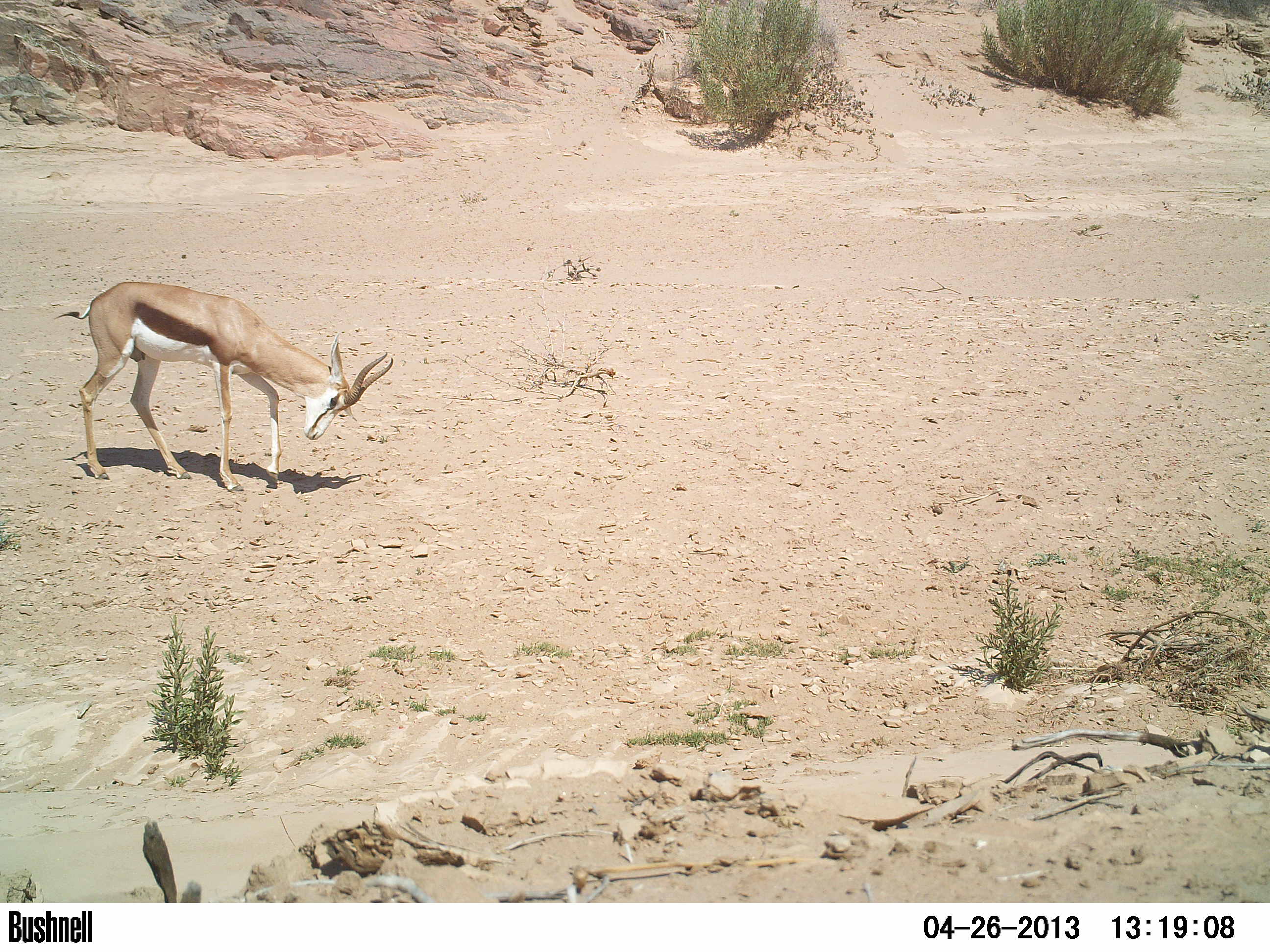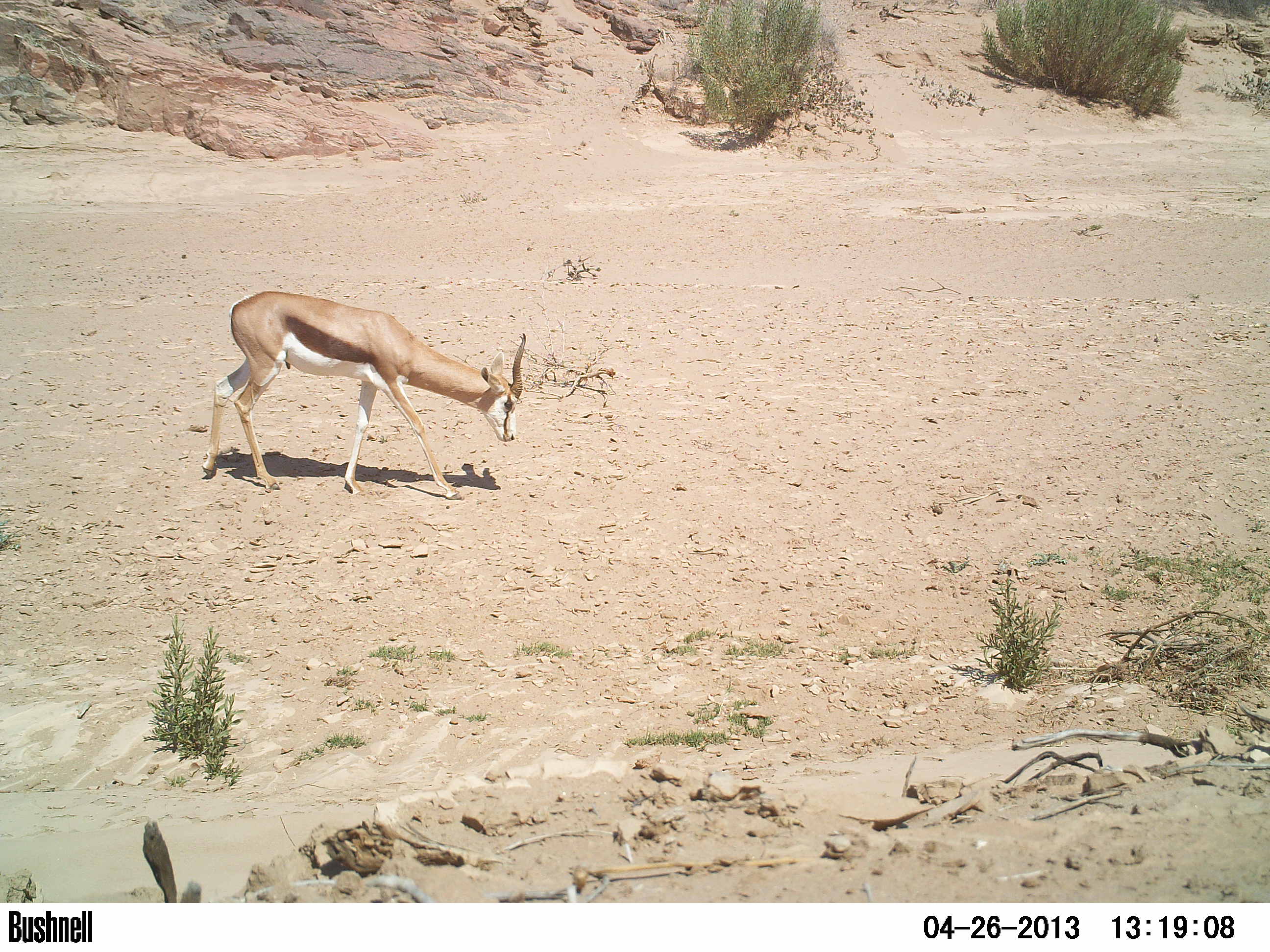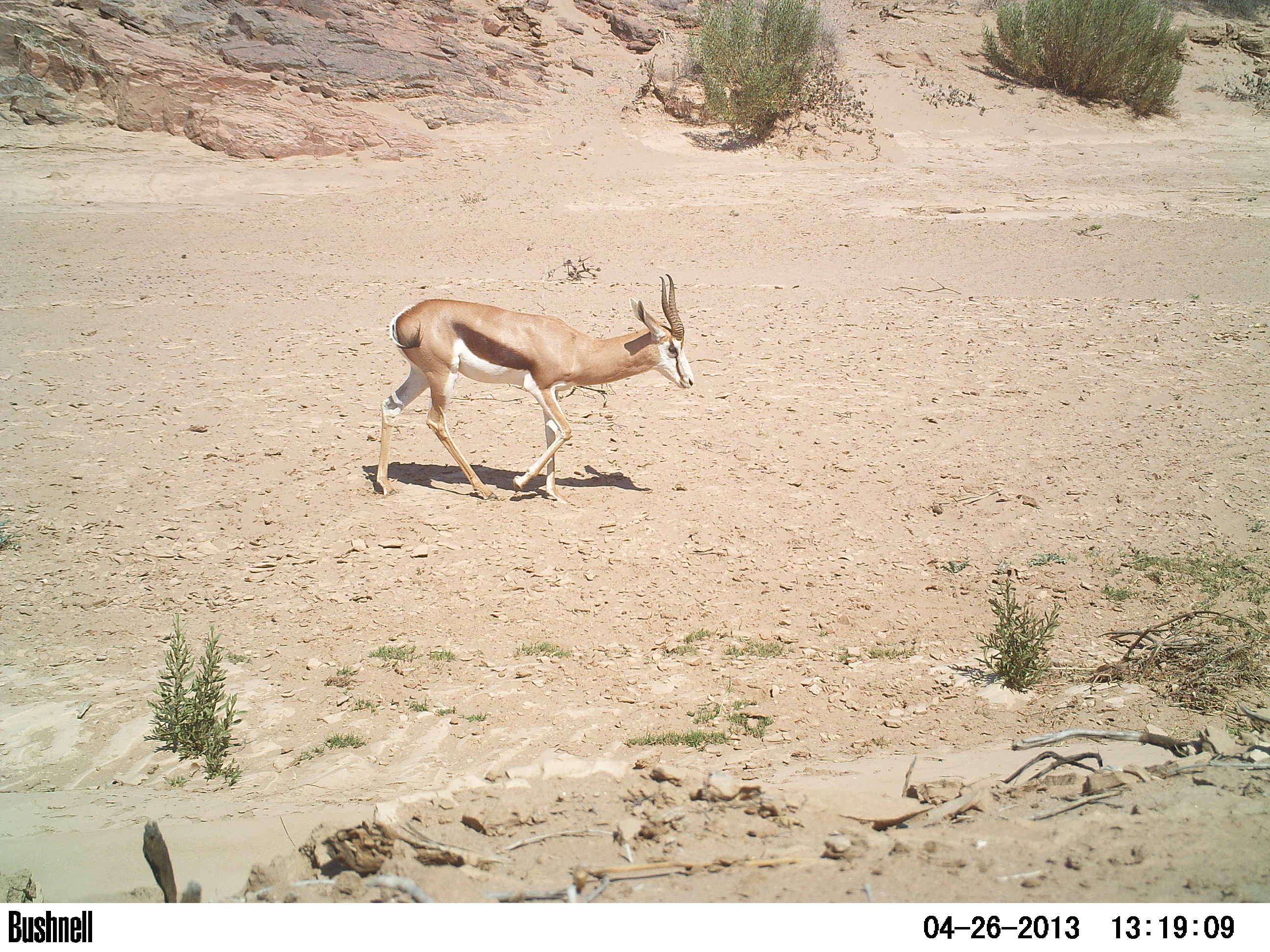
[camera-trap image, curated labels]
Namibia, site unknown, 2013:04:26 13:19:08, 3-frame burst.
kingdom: Animalia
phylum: Chordata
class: Mammalia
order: Artiodactyla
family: Bovidae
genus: Antidorcas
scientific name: Antidorcas marsupialis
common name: springbok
Antidorcas marsupialis (springbok).